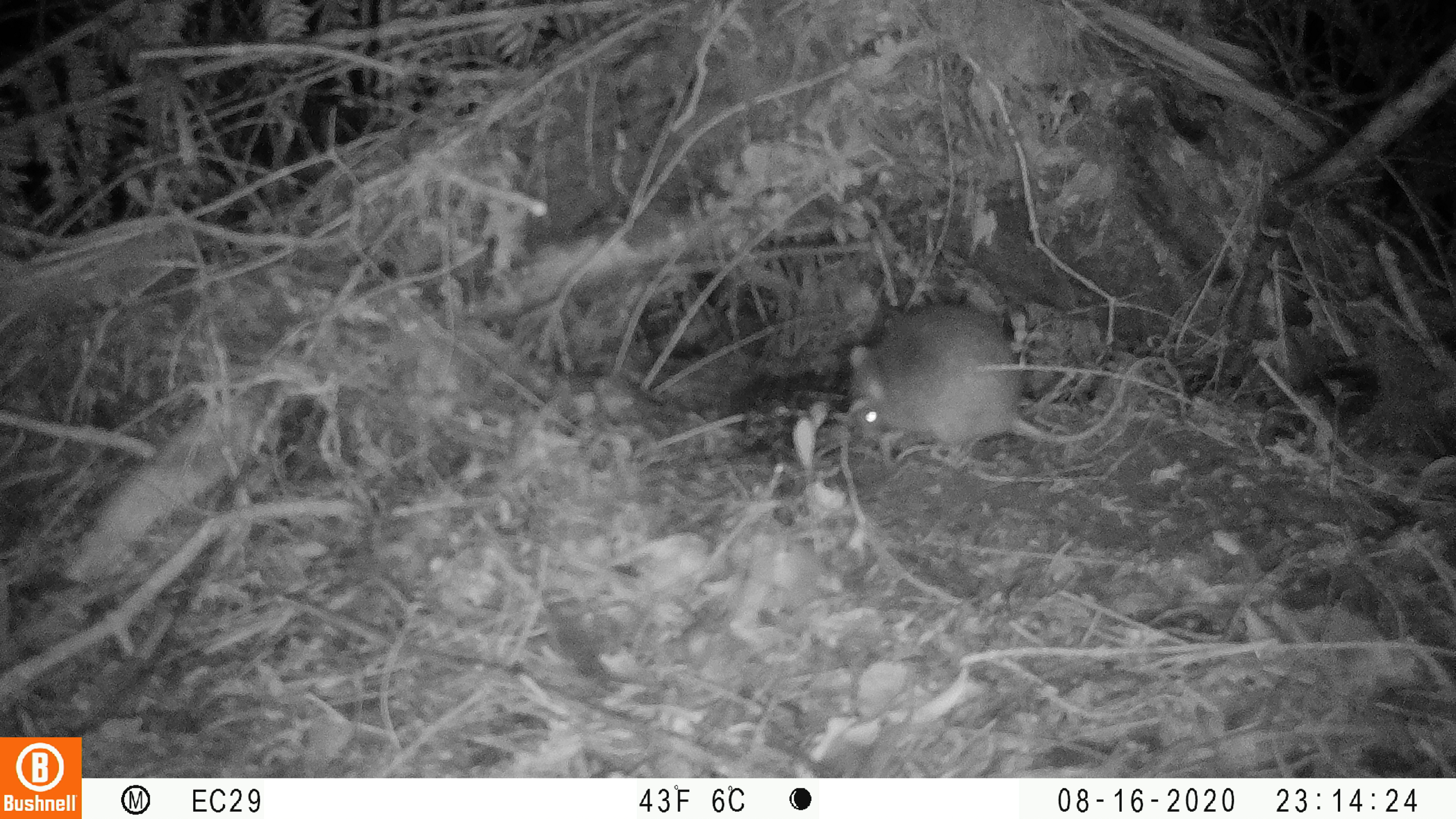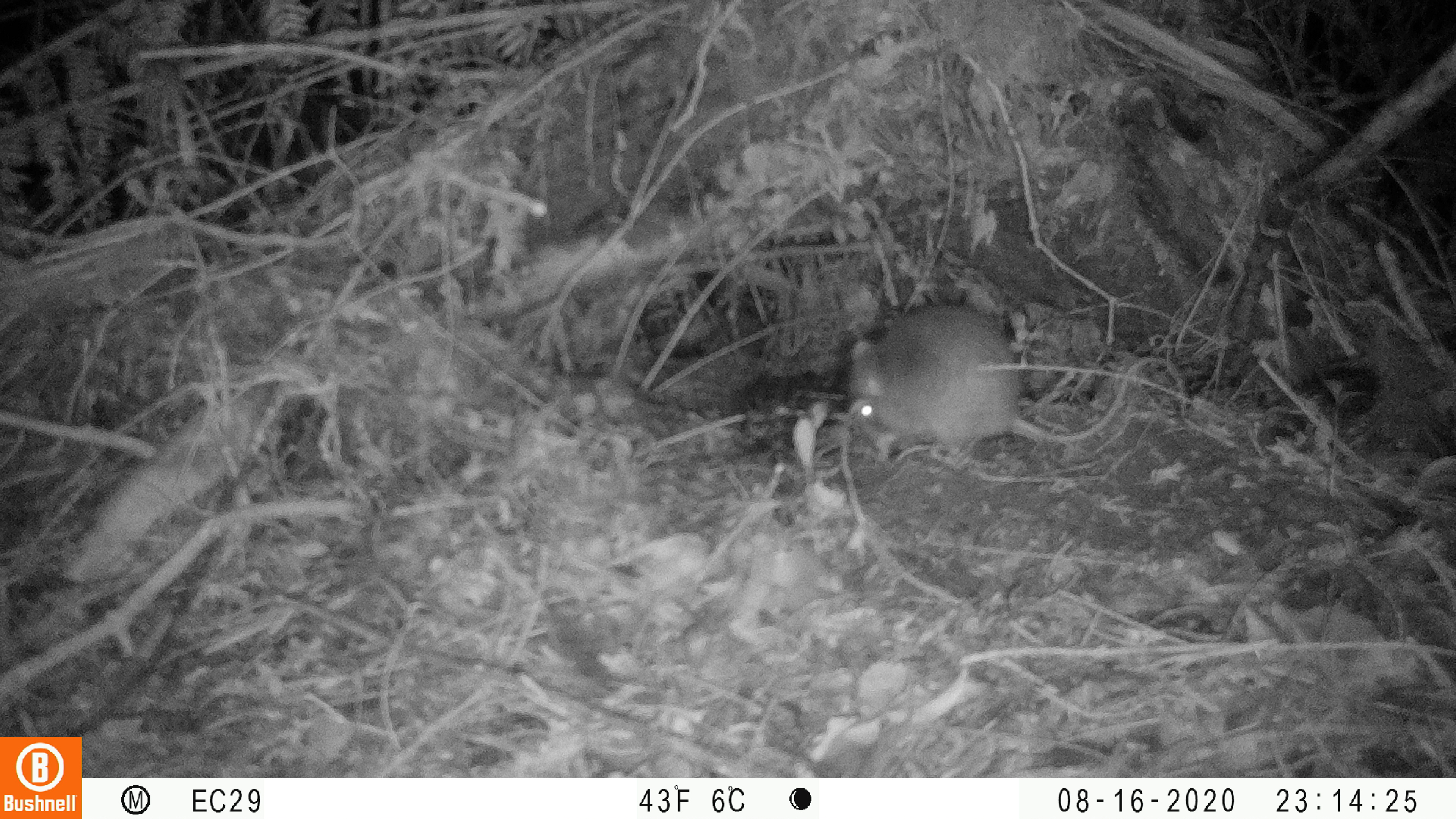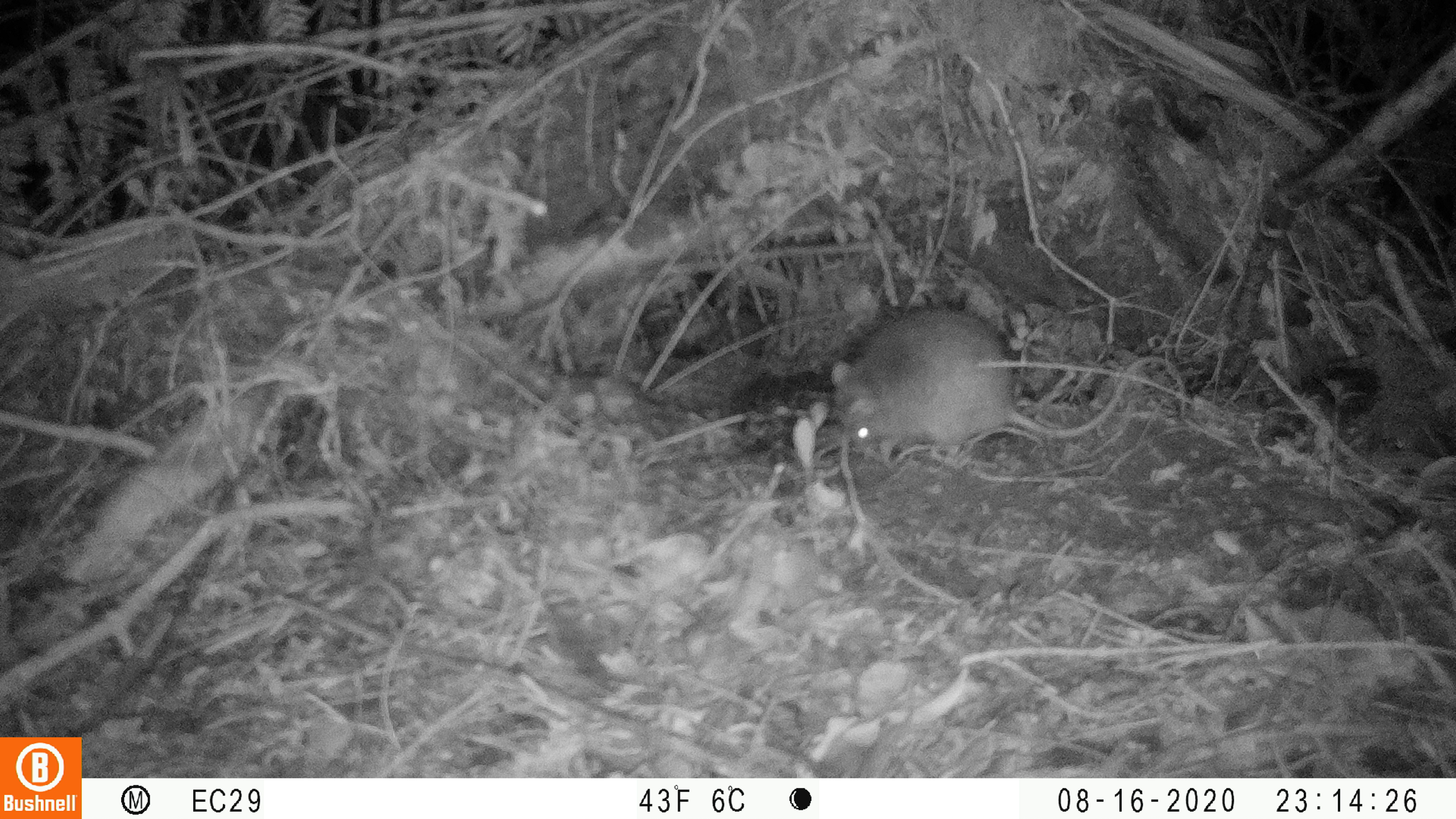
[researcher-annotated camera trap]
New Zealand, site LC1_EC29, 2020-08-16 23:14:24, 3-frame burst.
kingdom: Animalia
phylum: Chordata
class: Mammalia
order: Rodentia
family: Muridae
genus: Rattus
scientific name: Rattus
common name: rat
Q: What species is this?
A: Rat (Rattus).